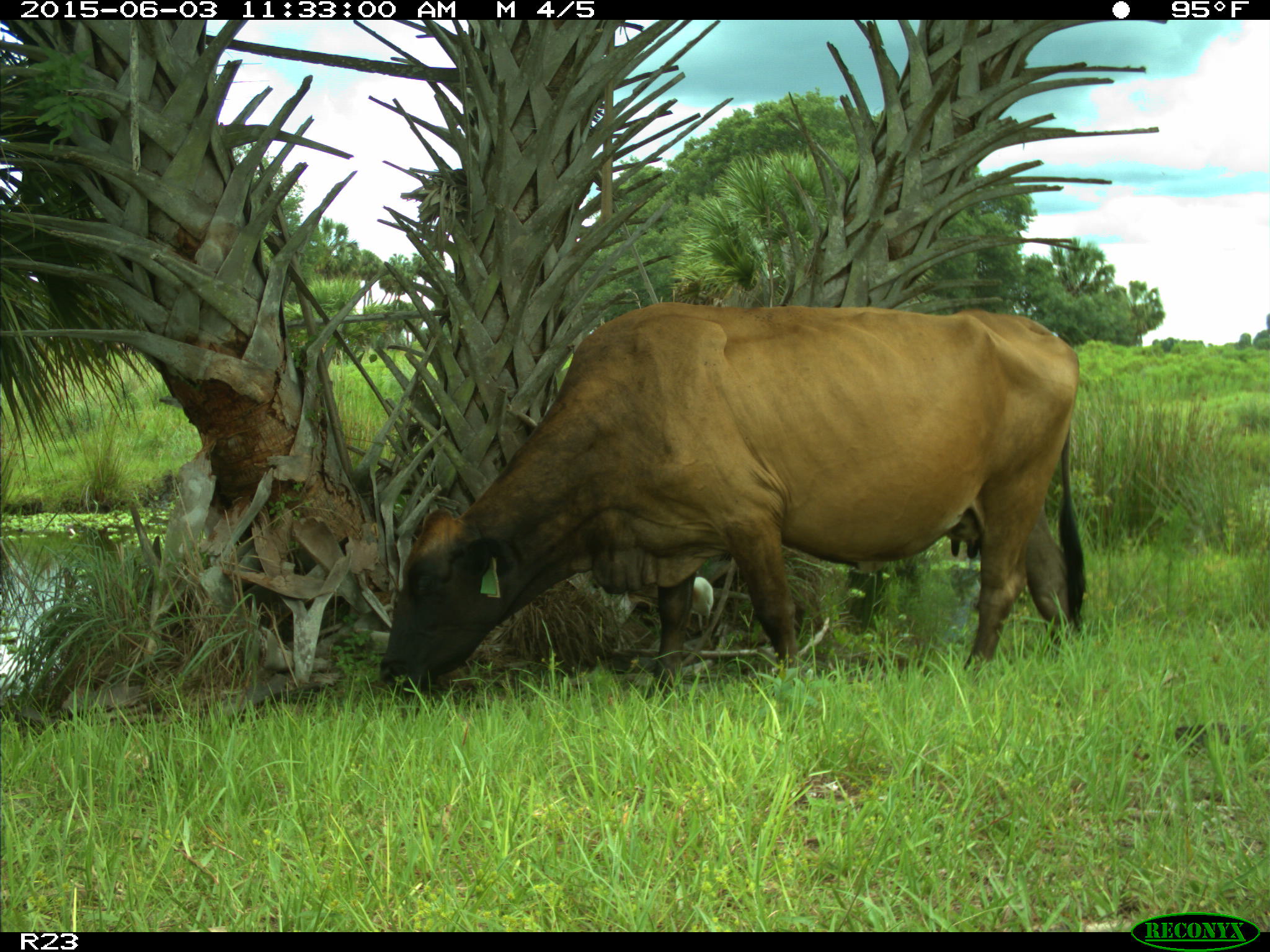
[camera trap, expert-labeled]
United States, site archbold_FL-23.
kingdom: Animalia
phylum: Chordata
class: Mammalia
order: Artiodactyla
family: Bovidae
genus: Bos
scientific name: Bos taurus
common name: domestic cow